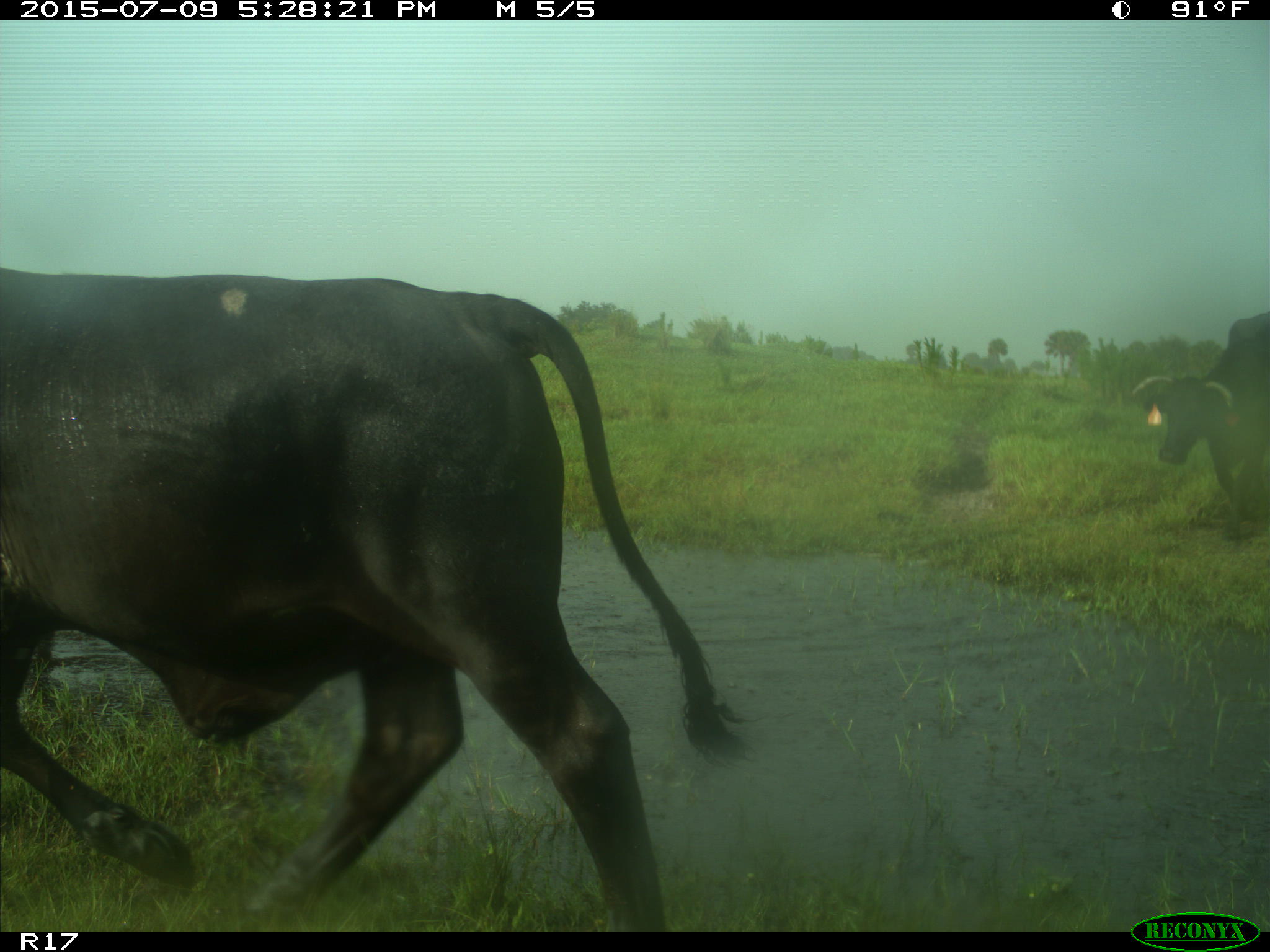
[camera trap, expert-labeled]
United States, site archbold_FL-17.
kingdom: Animalia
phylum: Chordata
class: Mammalia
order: Artiodactyla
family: Bovidae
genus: Bos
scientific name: Bos taurus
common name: domestic cow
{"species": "Bos taurus (domestic cow)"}